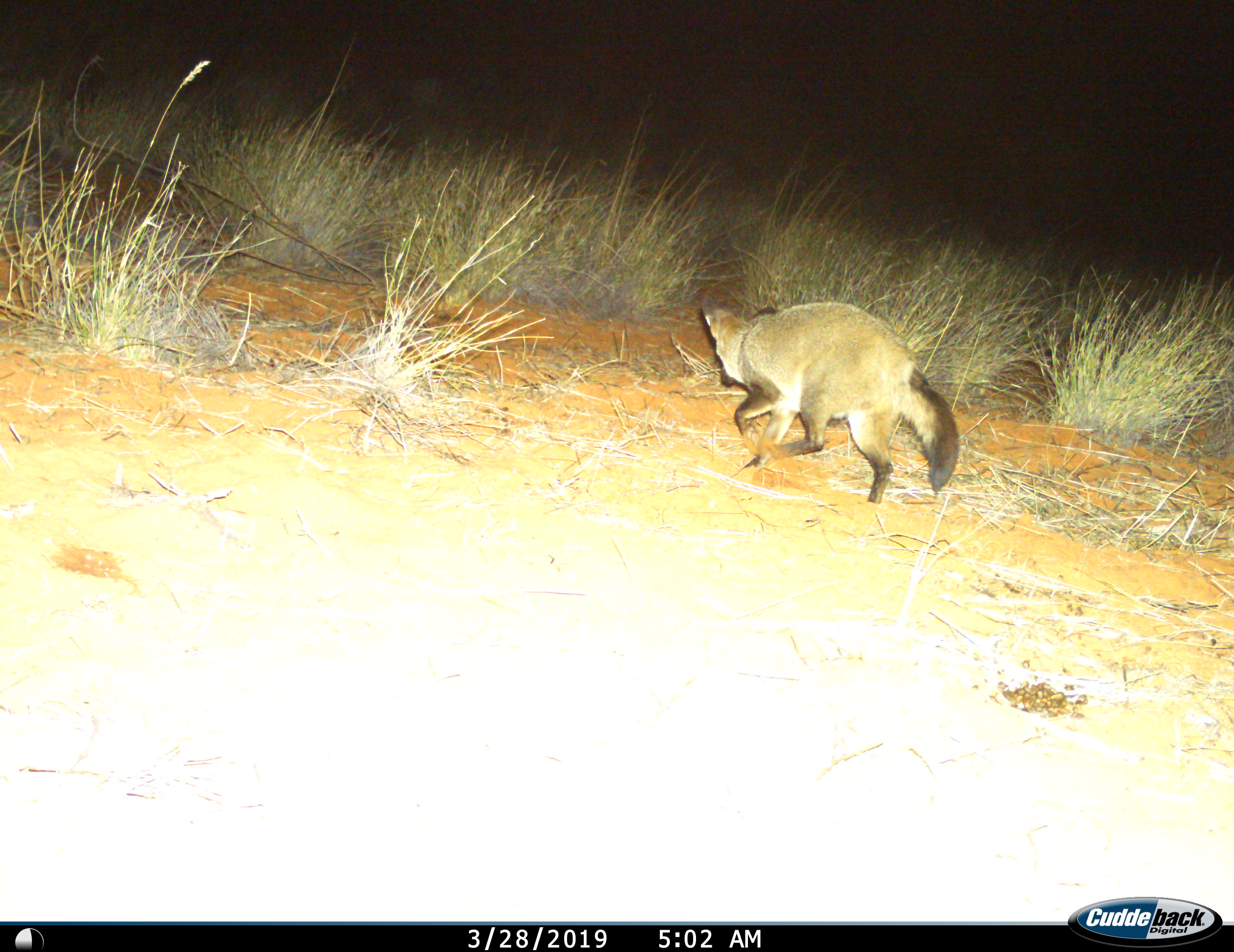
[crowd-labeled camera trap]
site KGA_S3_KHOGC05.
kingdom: Animalia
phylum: Chordata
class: Mammalia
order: Carnivora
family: Canidae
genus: Otocyon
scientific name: Otocyon megalotis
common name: bat-eared fox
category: foxbateared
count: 1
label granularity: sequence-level